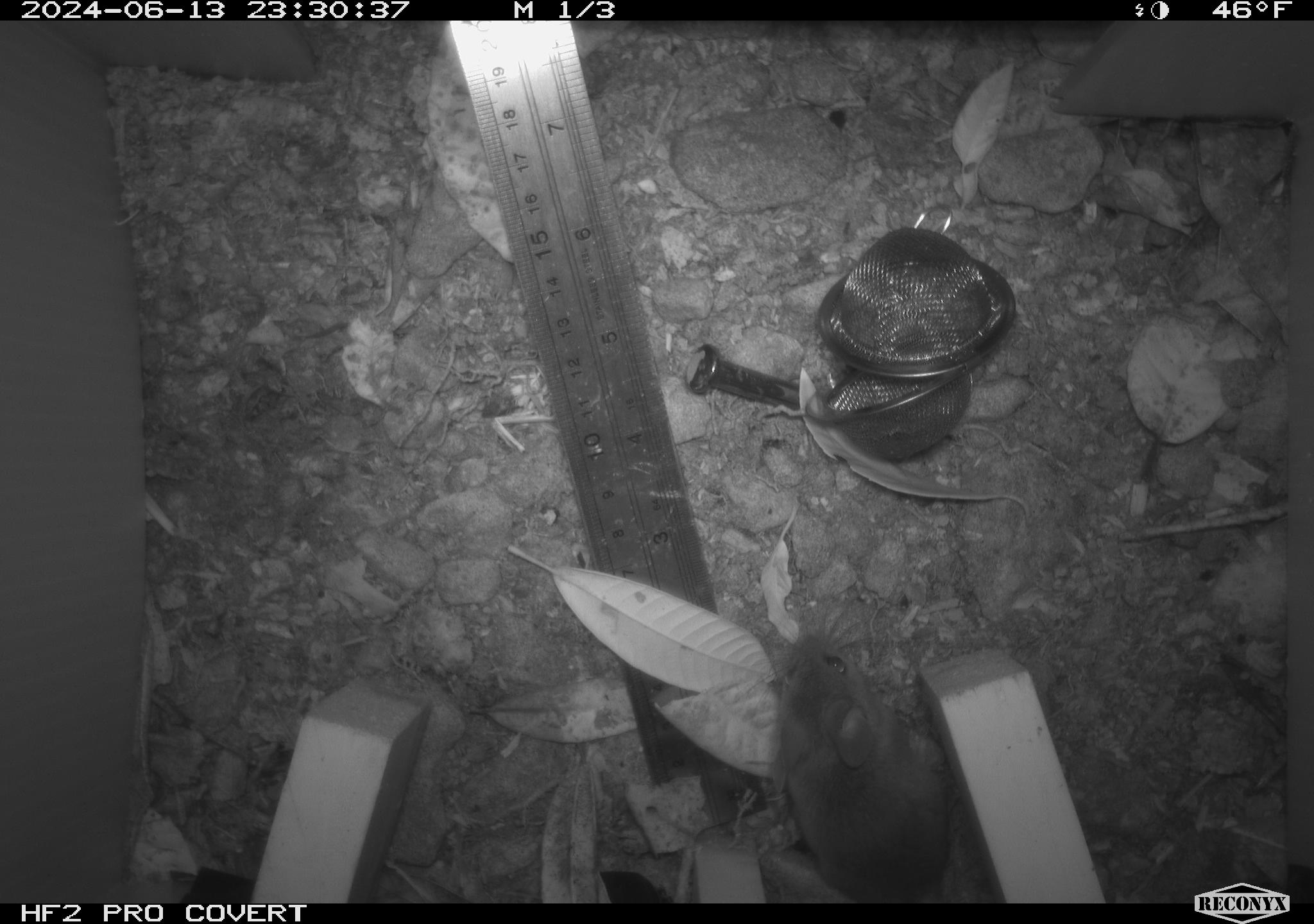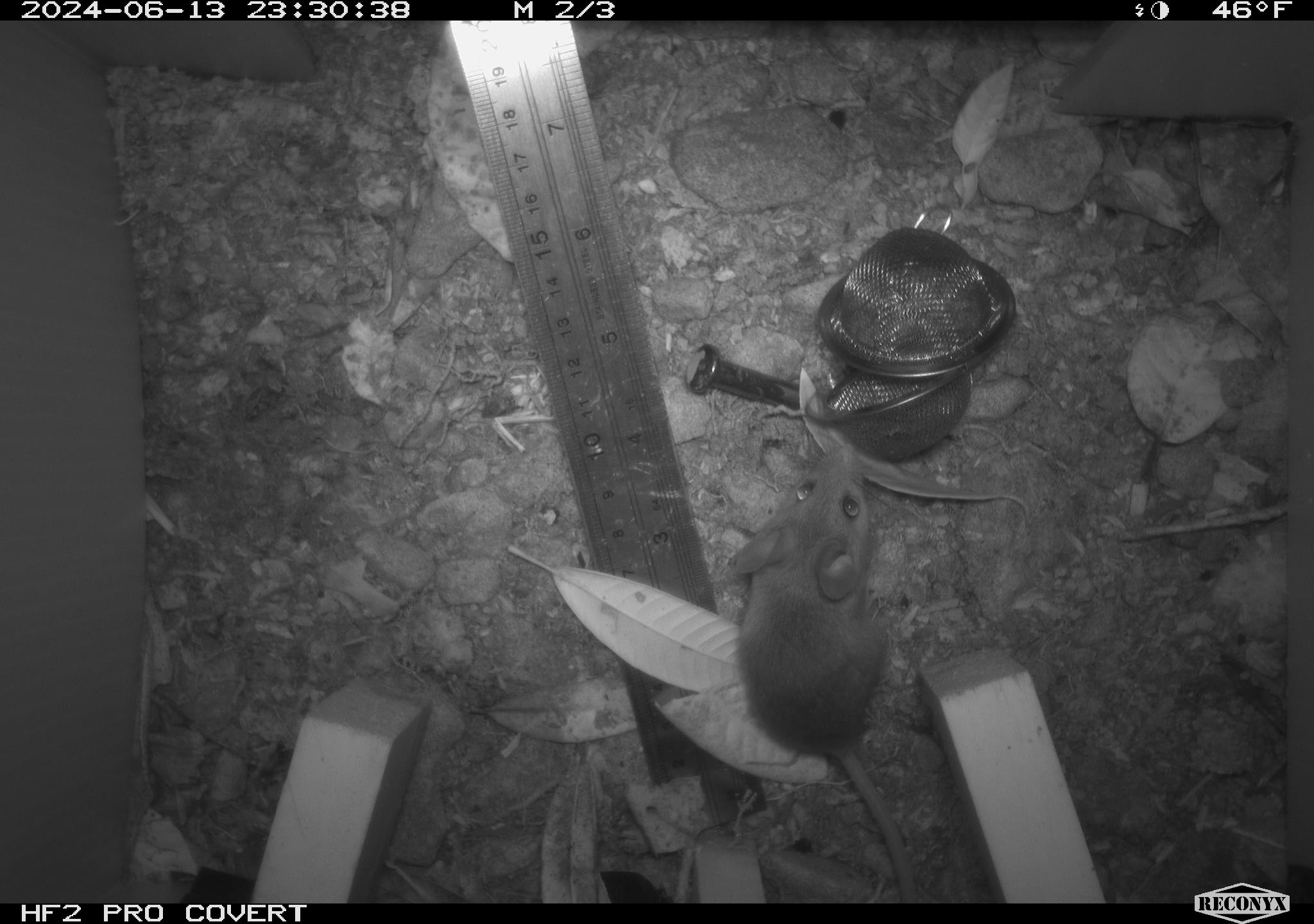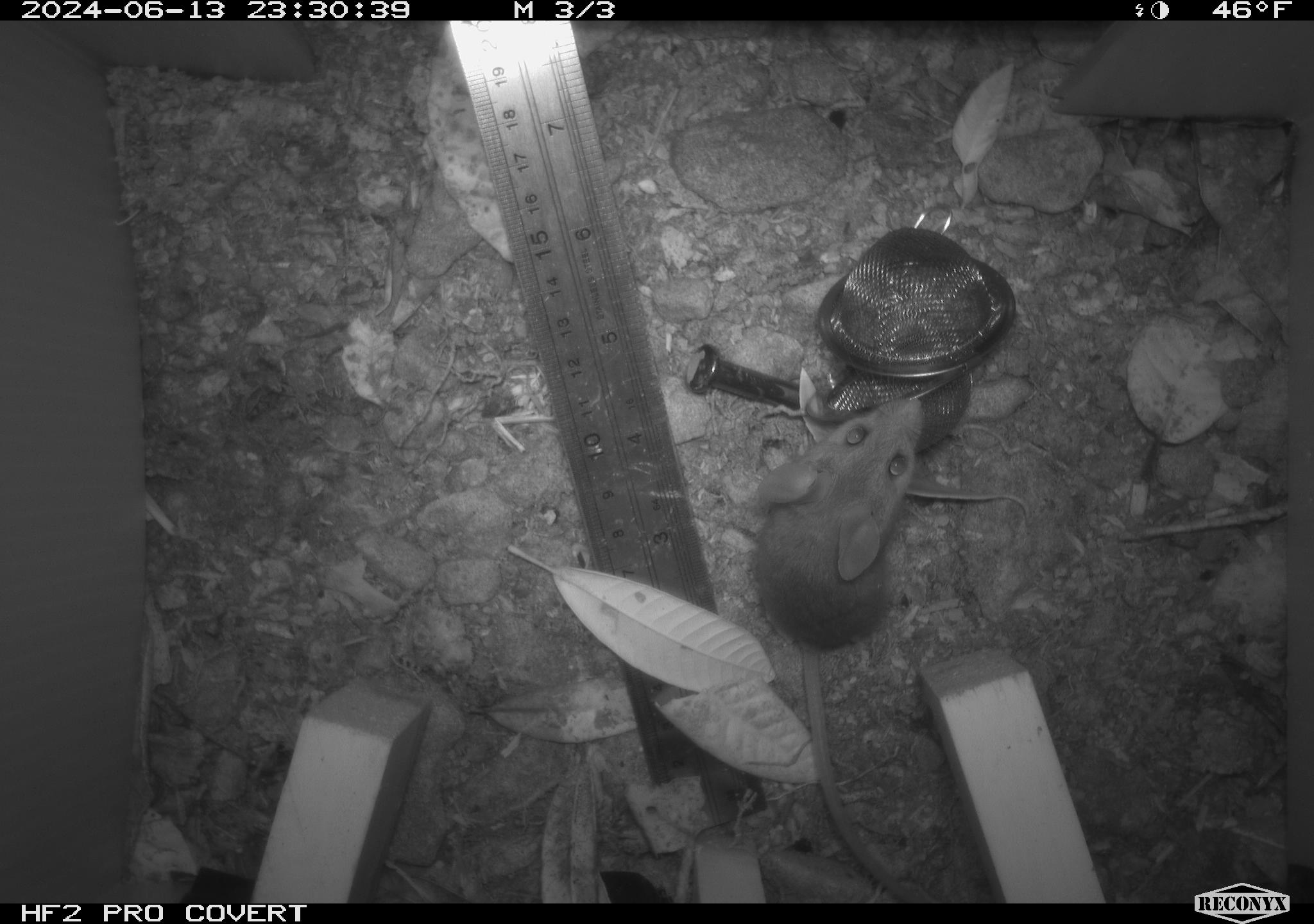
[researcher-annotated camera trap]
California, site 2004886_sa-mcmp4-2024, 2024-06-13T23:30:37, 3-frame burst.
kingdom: Animalia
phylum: Chordata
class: Mammalia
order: Rodentia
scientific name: Rodentia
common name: mouse species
Mouse species (Rodentia).